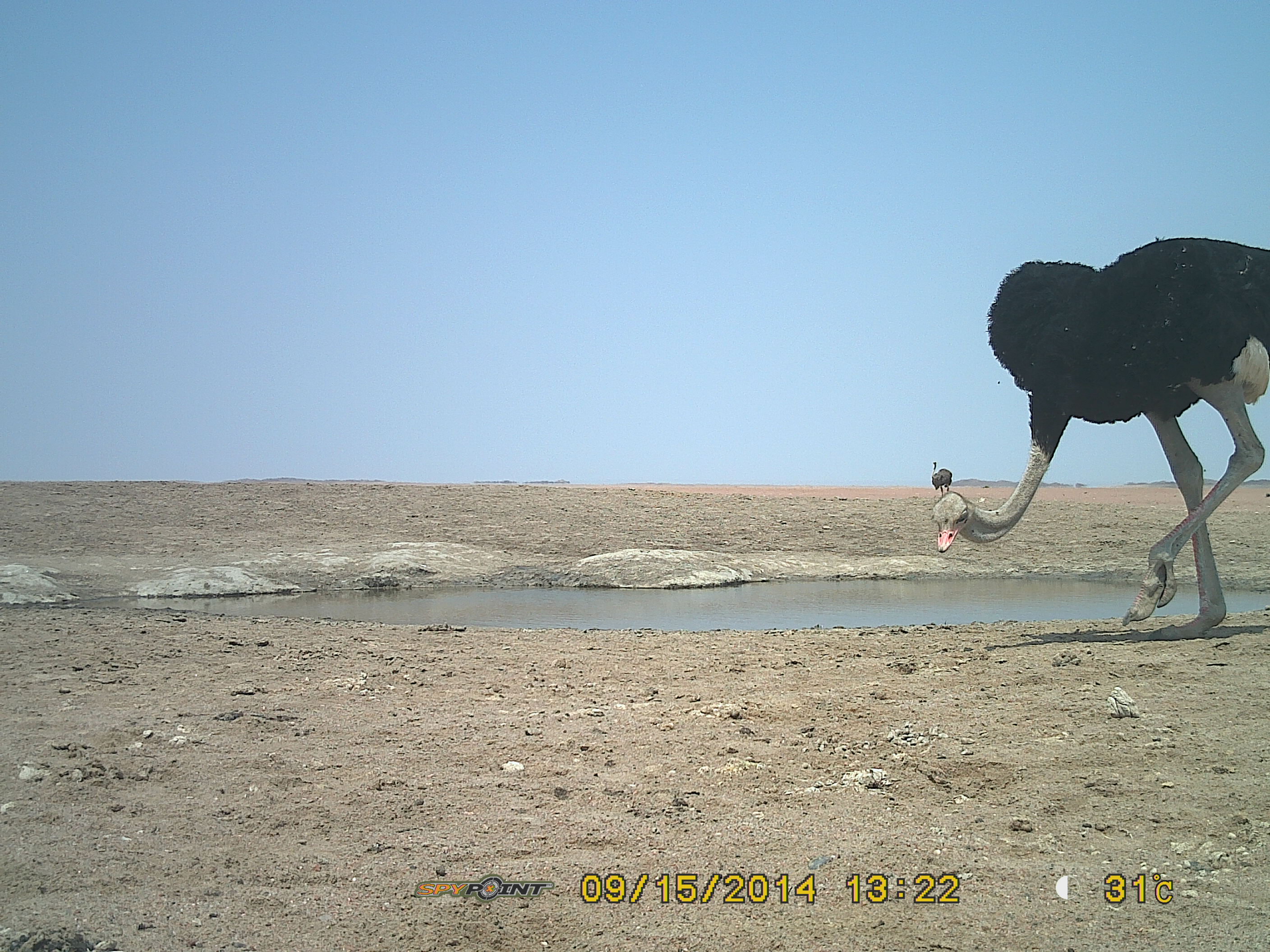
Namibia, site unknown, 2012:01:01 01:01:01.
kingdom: Animalia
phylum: Chordata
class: Aves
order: Struthioniformes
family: Struthionidae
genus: Struthio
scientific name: Struthio camelus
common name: common ostrich